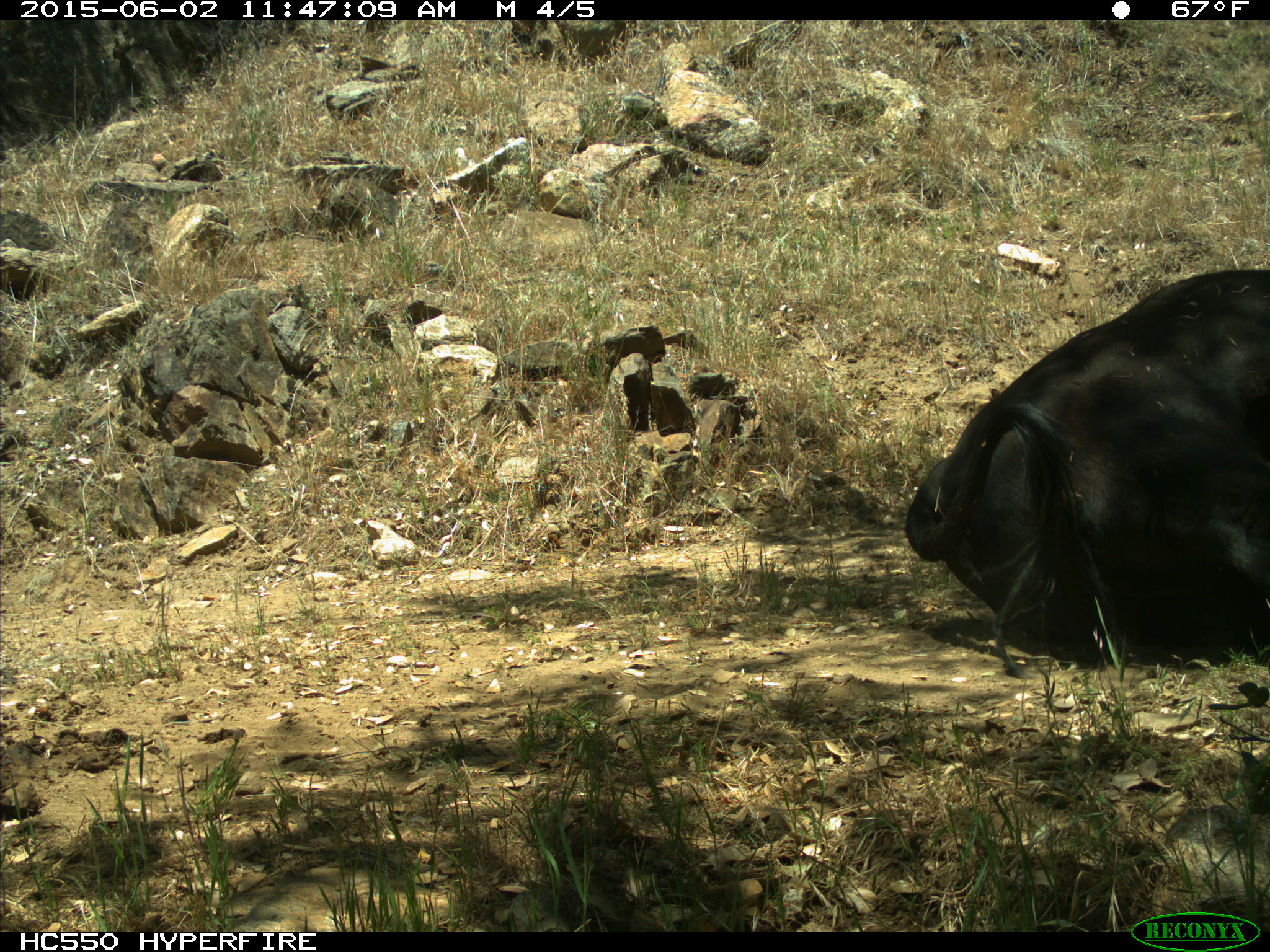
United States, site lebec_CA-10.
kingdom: Animalia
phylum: Chordata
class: Mammalia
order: Artiodactyla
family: Bovidae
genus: Bos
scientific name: Bos taurus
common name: domestic cow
Bos taurus (domestic cow).